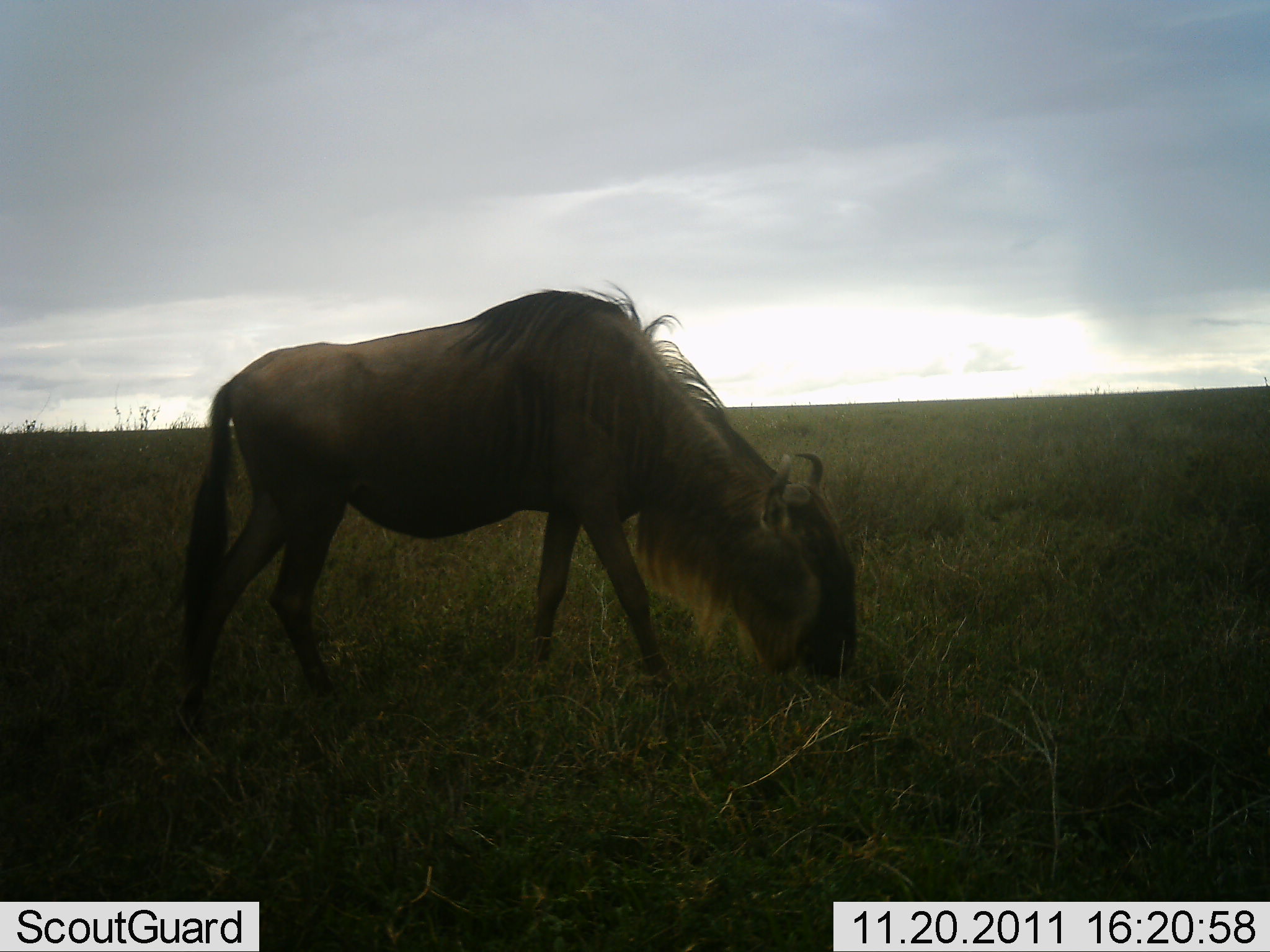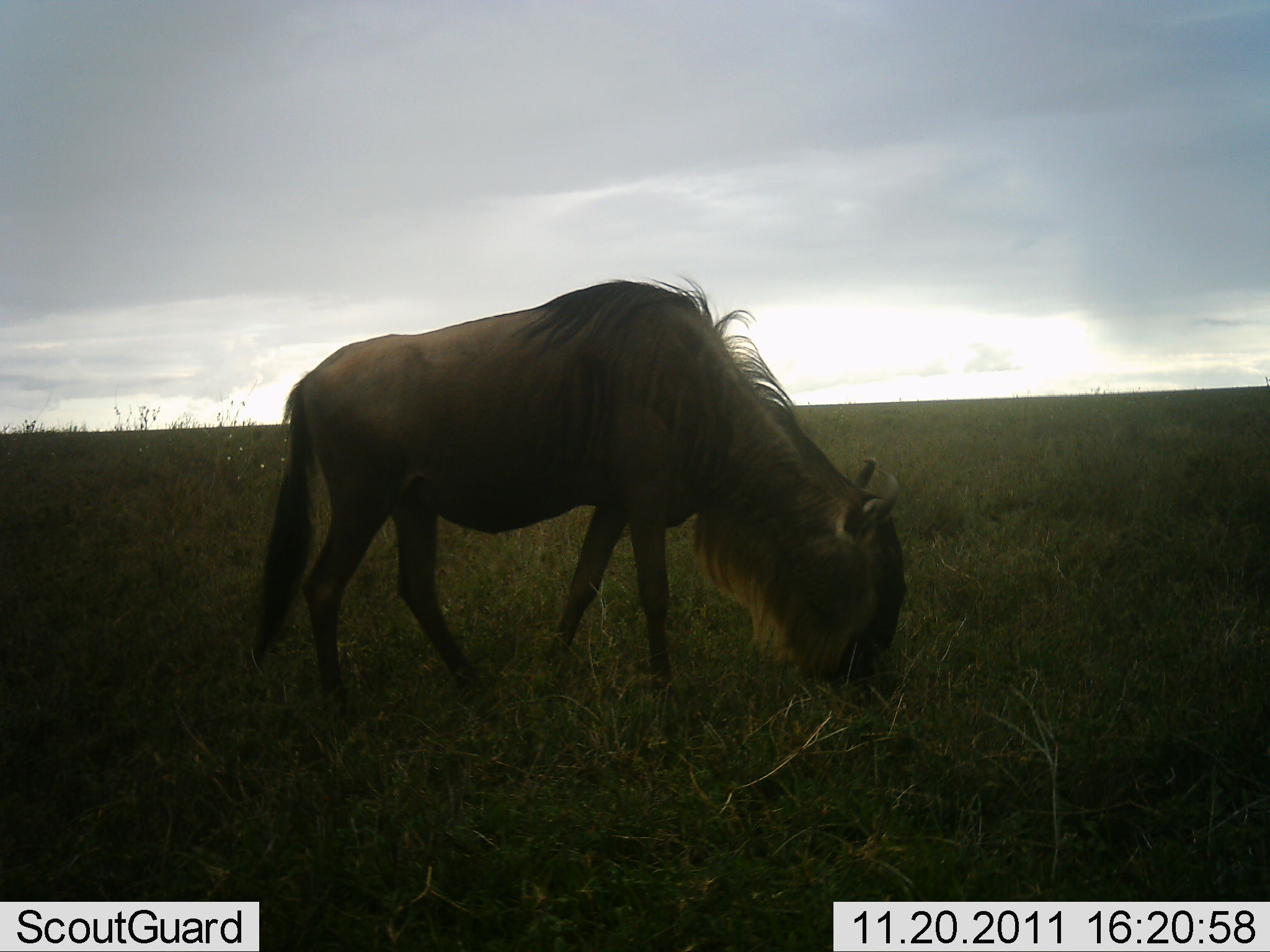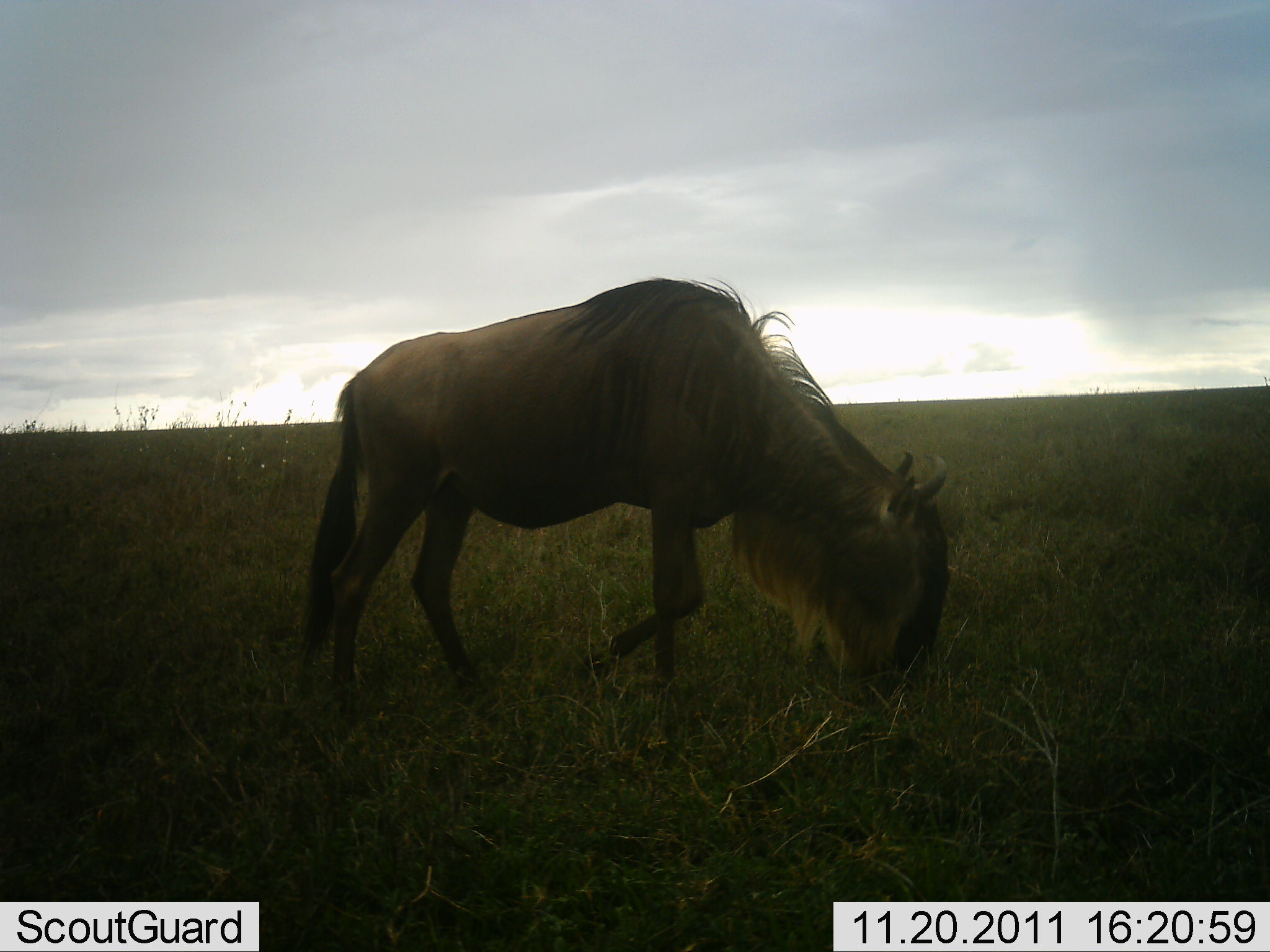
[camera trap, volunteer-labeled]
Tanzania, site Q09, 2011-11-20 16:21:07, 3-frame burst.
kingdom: Animalia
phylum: Chordata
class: Mammalia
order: Artiodactyla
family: Bovidae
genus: Connochaetes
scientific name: Connochaetes taurinus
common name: blue wildebeest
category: wildebeest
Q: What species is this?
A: Wildebeest (blue wildebeest) (Connochaetes taurinus).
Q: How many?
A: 1.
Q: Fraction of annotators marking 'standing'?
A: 9%.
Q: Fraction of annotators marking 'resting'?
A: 0%.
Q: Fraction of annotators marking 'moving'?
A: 36%.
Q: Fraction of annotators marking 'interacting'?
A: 0%.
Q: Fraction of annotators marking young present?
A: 9%.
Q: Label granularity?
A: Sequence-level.